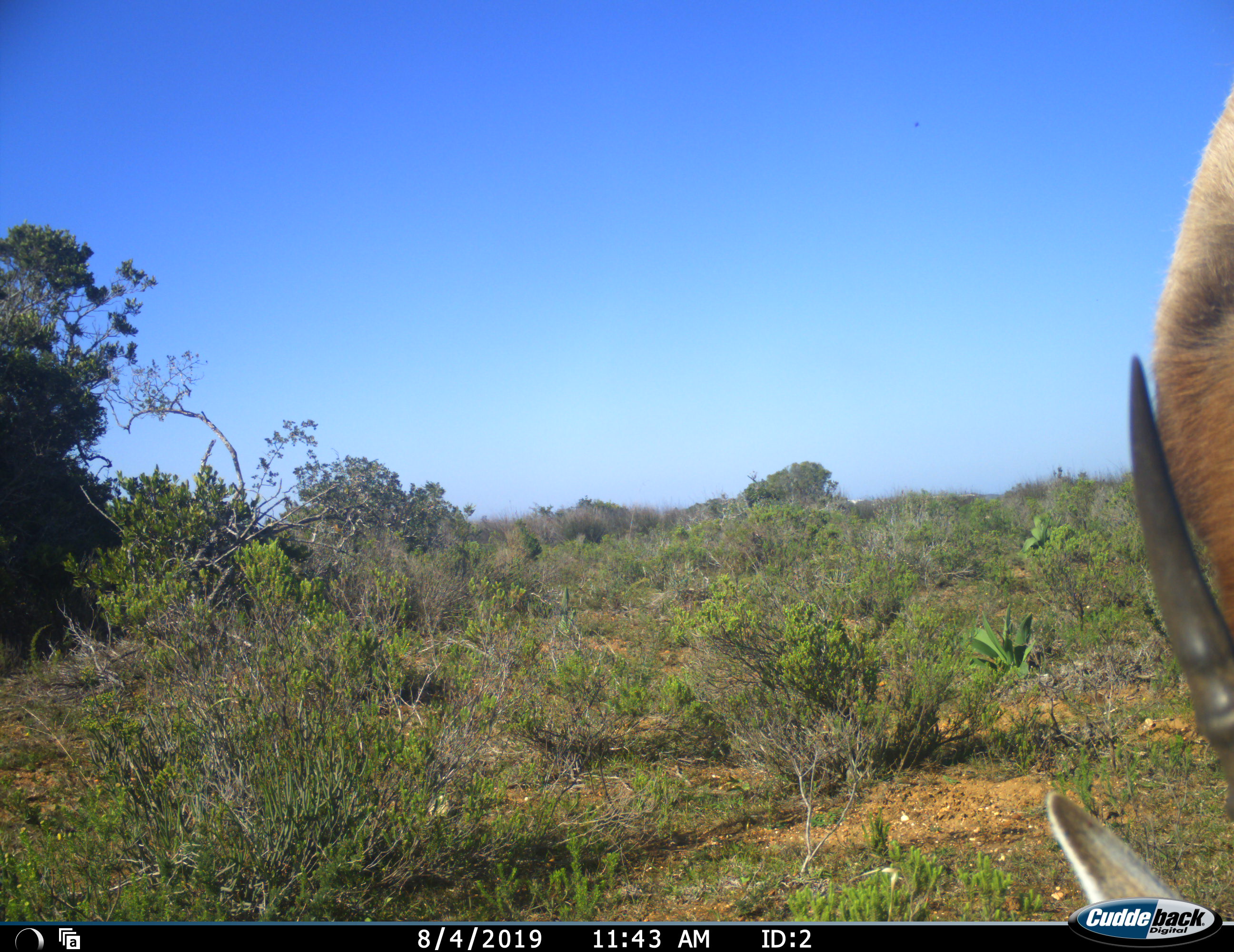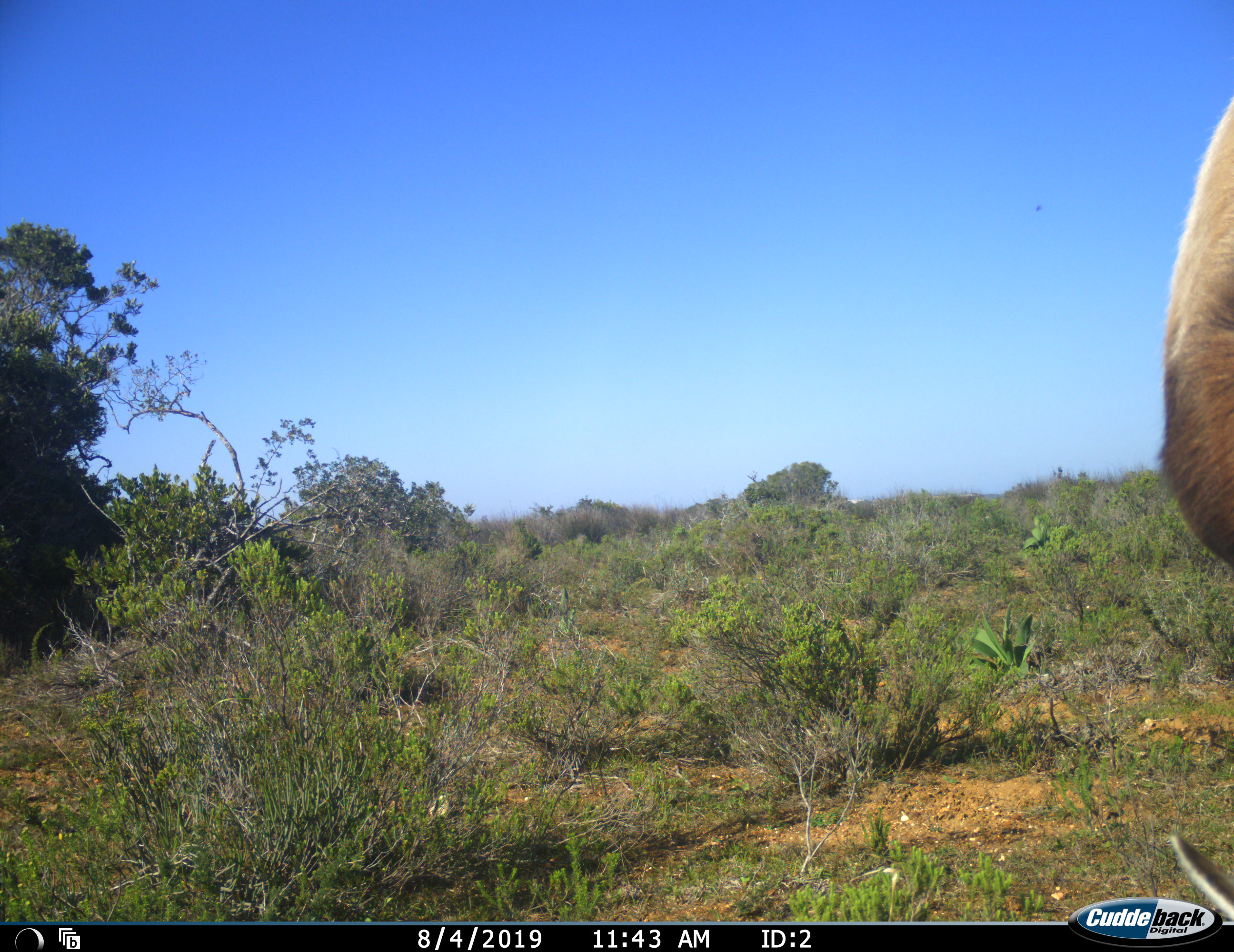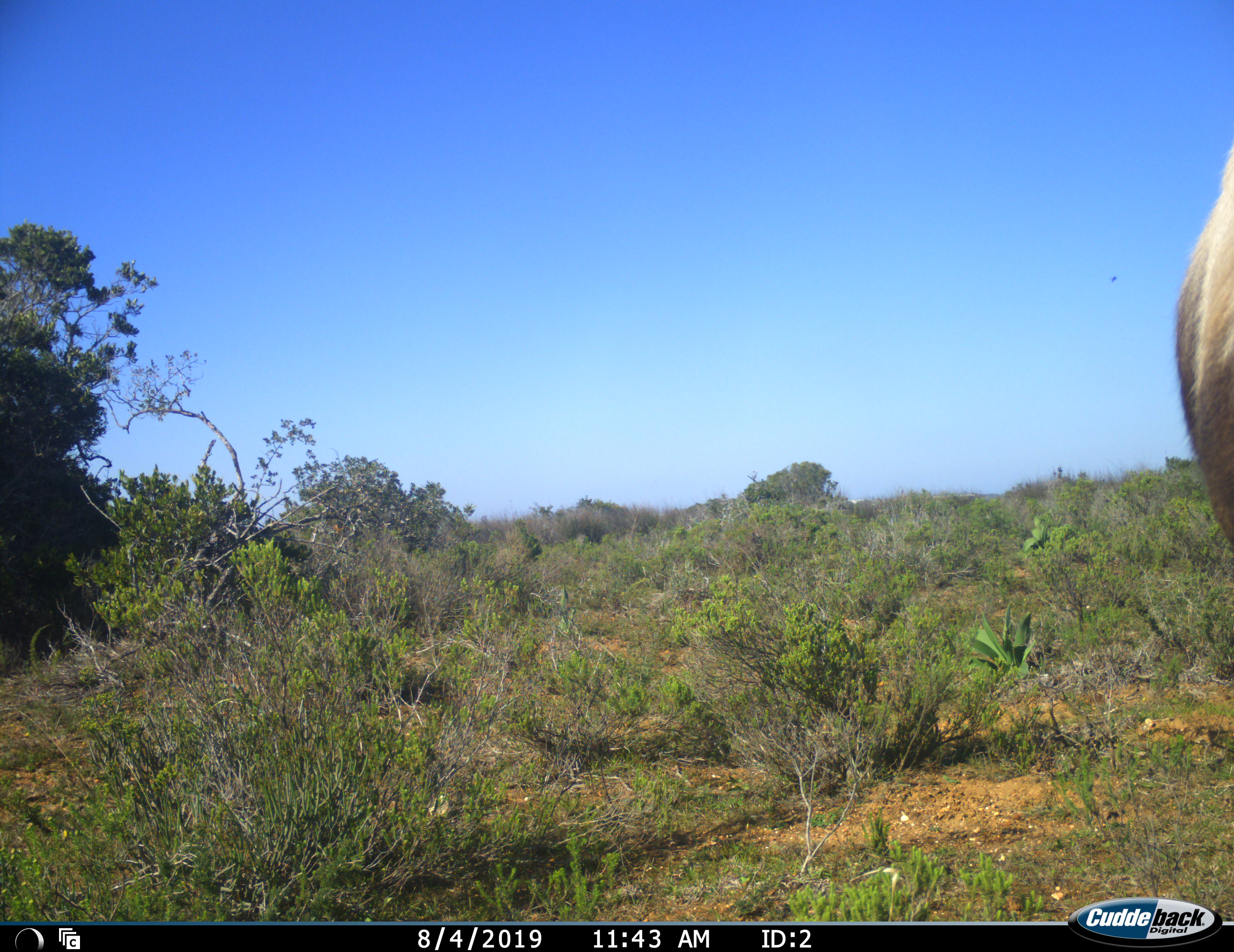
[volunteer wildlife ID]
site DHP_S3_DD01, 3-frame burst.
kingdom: Animalia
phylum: Chordata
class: Mammalia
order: Artiodactyla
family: Bovidae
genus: Tragelaphus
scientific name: Tragelaphus oryx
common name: eland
Eland (Tragelaphus oryx), count 1. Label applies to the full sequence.